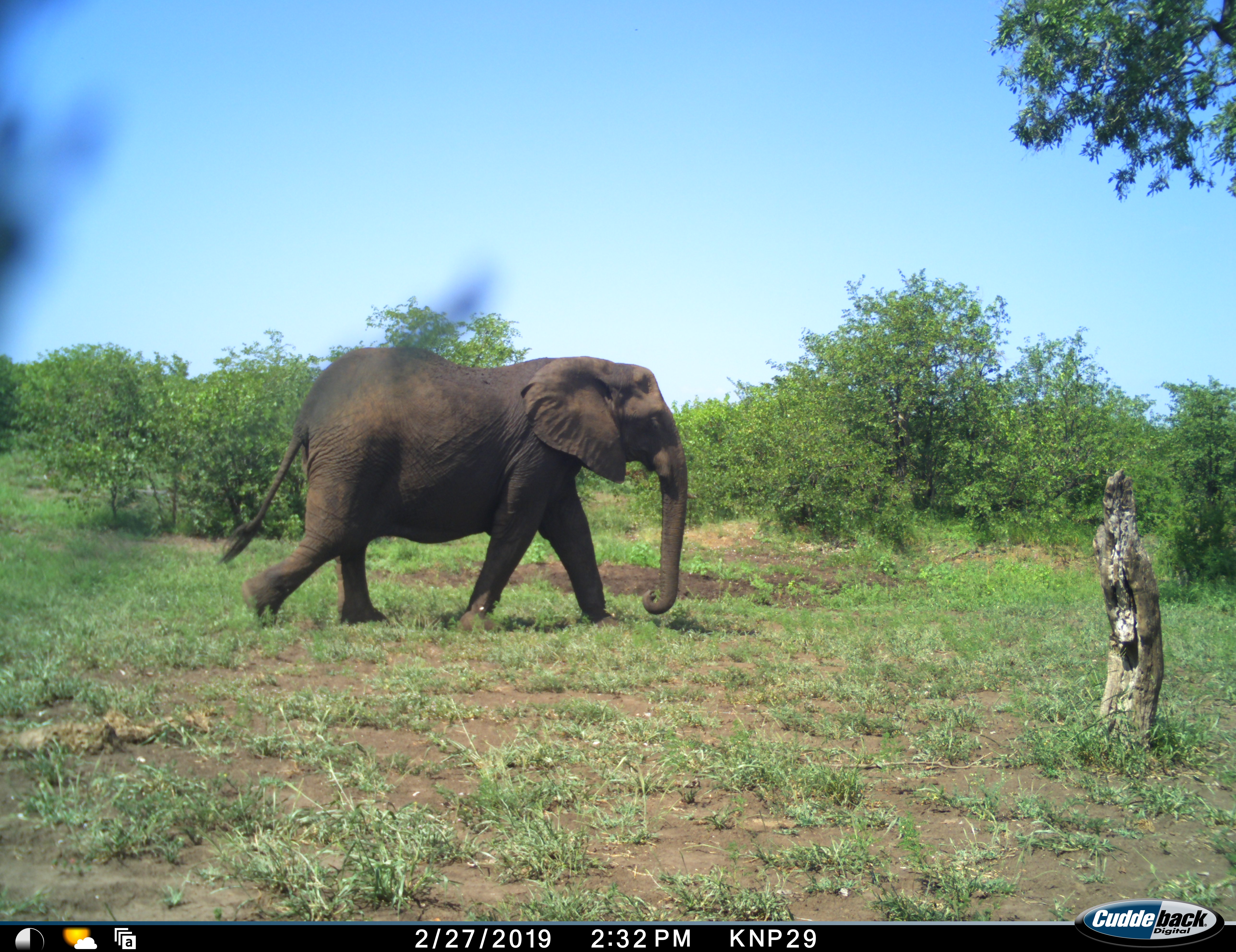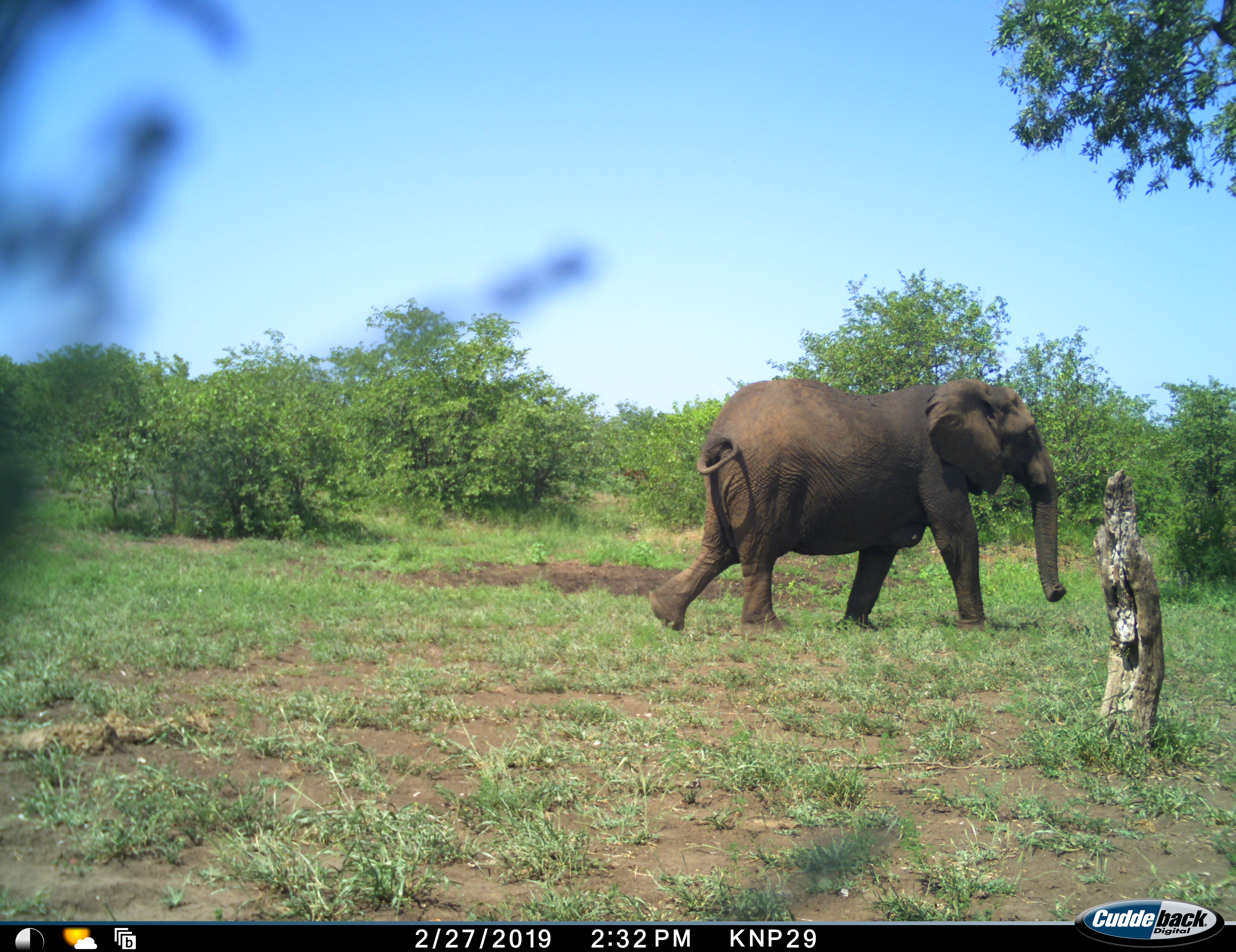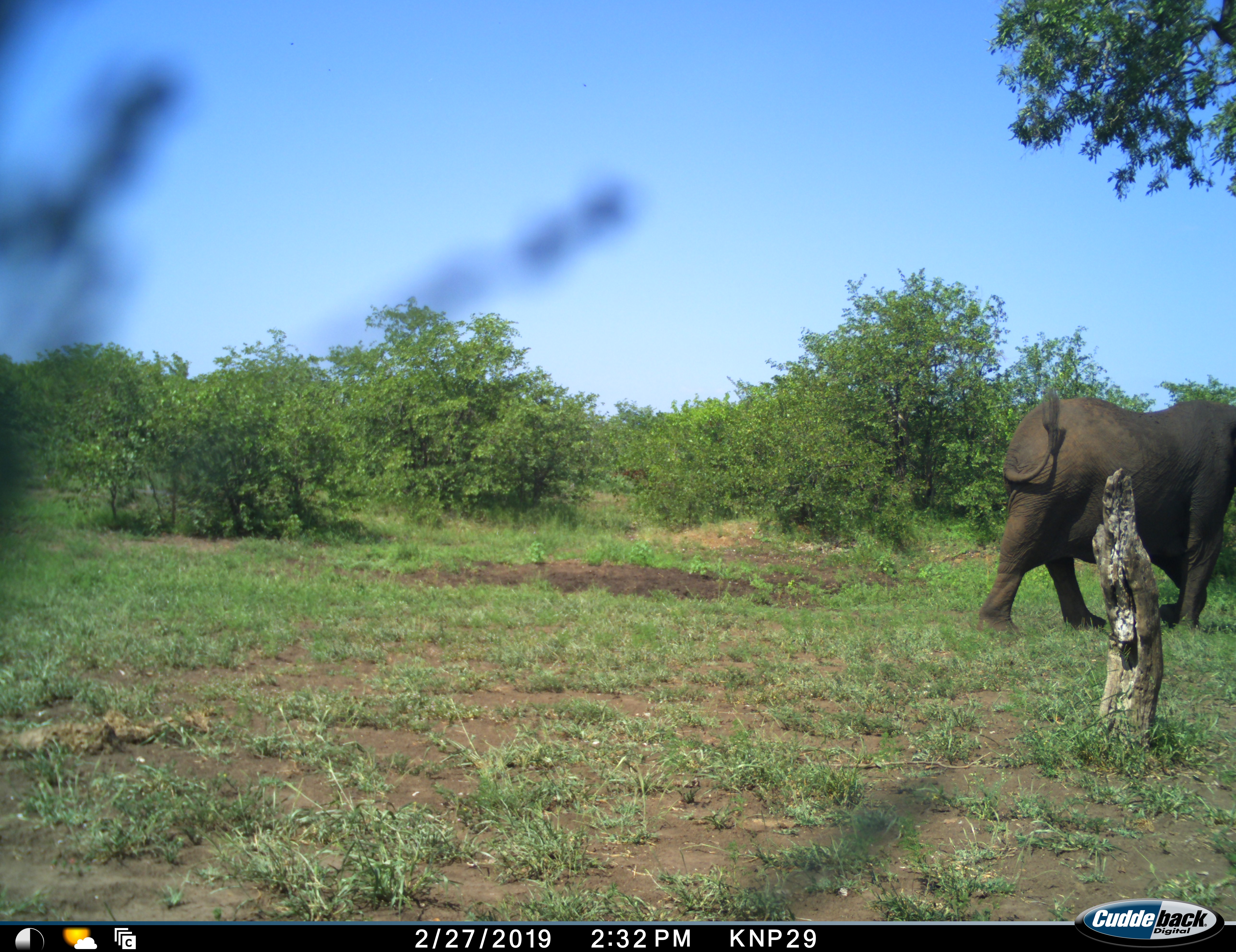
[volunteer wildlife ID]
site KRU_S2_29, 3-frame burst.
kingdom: Animalia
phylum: Chordata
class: Mammalia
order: Proboscidea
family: Elephantidae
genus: Loxodonta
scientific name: Loxodonta africana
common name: african bush elephant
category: elephant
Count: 1.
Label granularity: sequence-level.